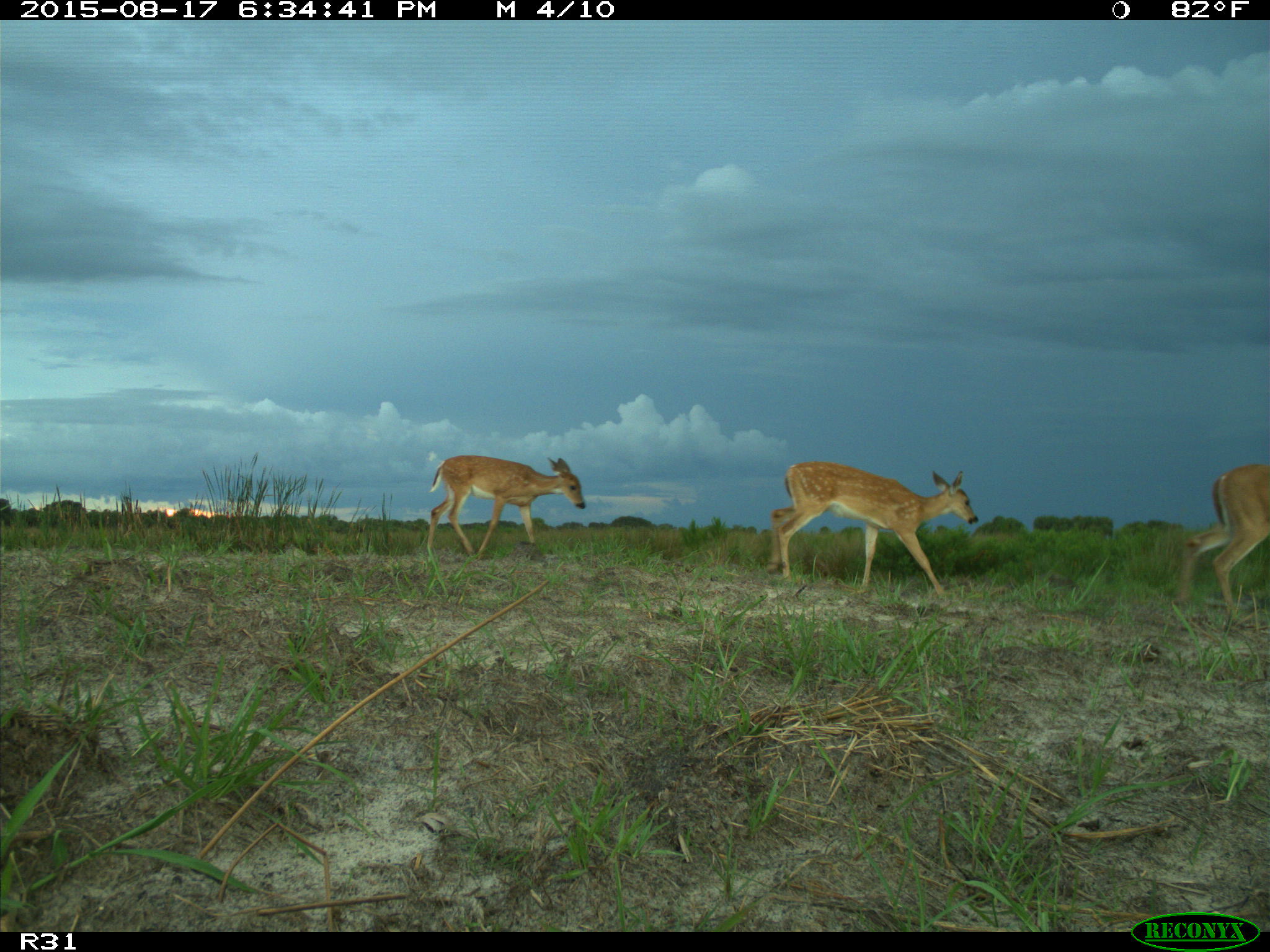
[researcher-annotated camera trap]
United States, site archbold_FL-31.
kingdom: Animalia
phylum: Chordata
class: Mammalia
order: Artiodactyla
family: Cervidae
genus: Odocoileus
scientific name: Odocoileus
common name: deer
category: unidentified deer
Unidentified deer (deer) (Odocoileus).